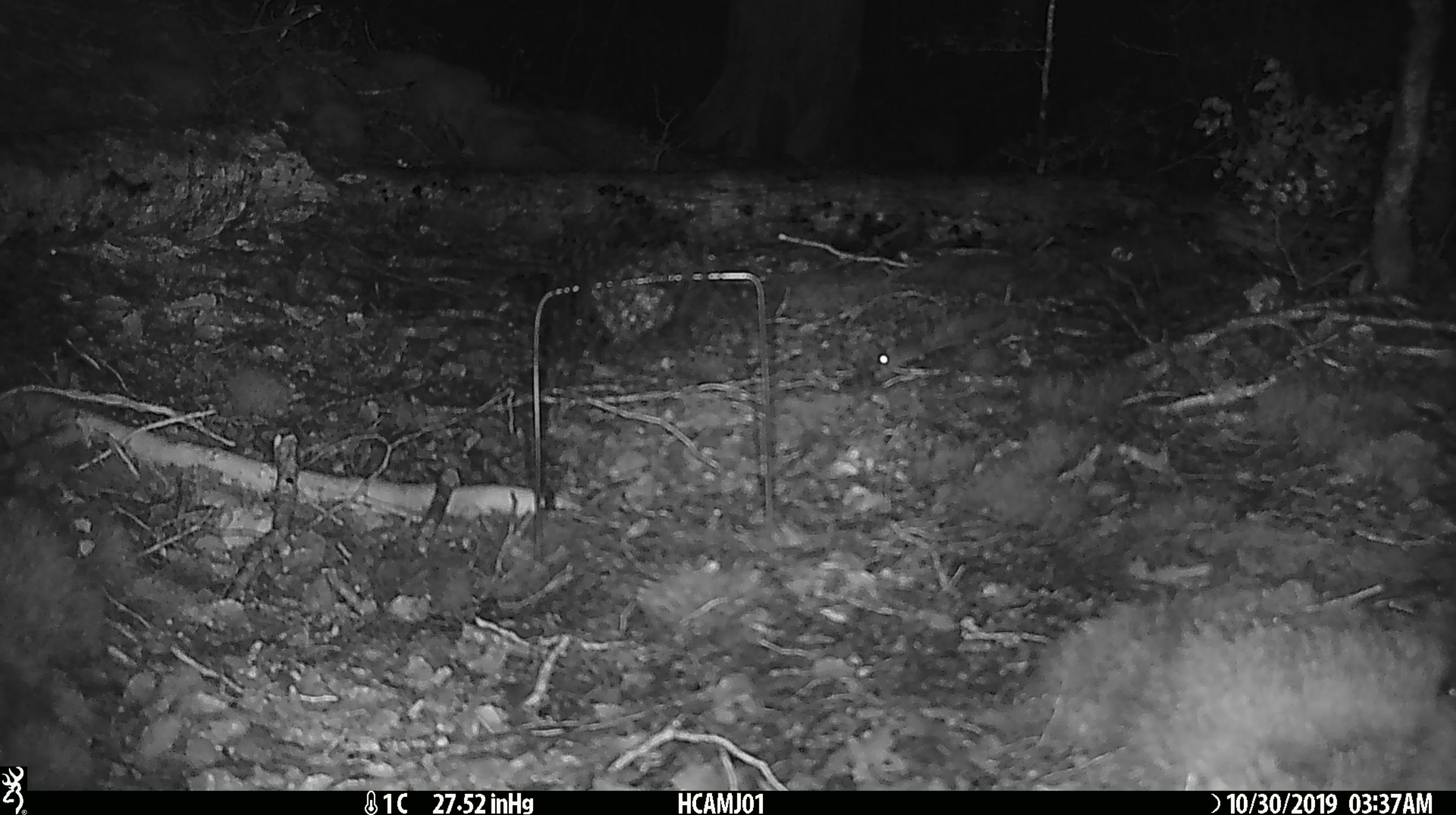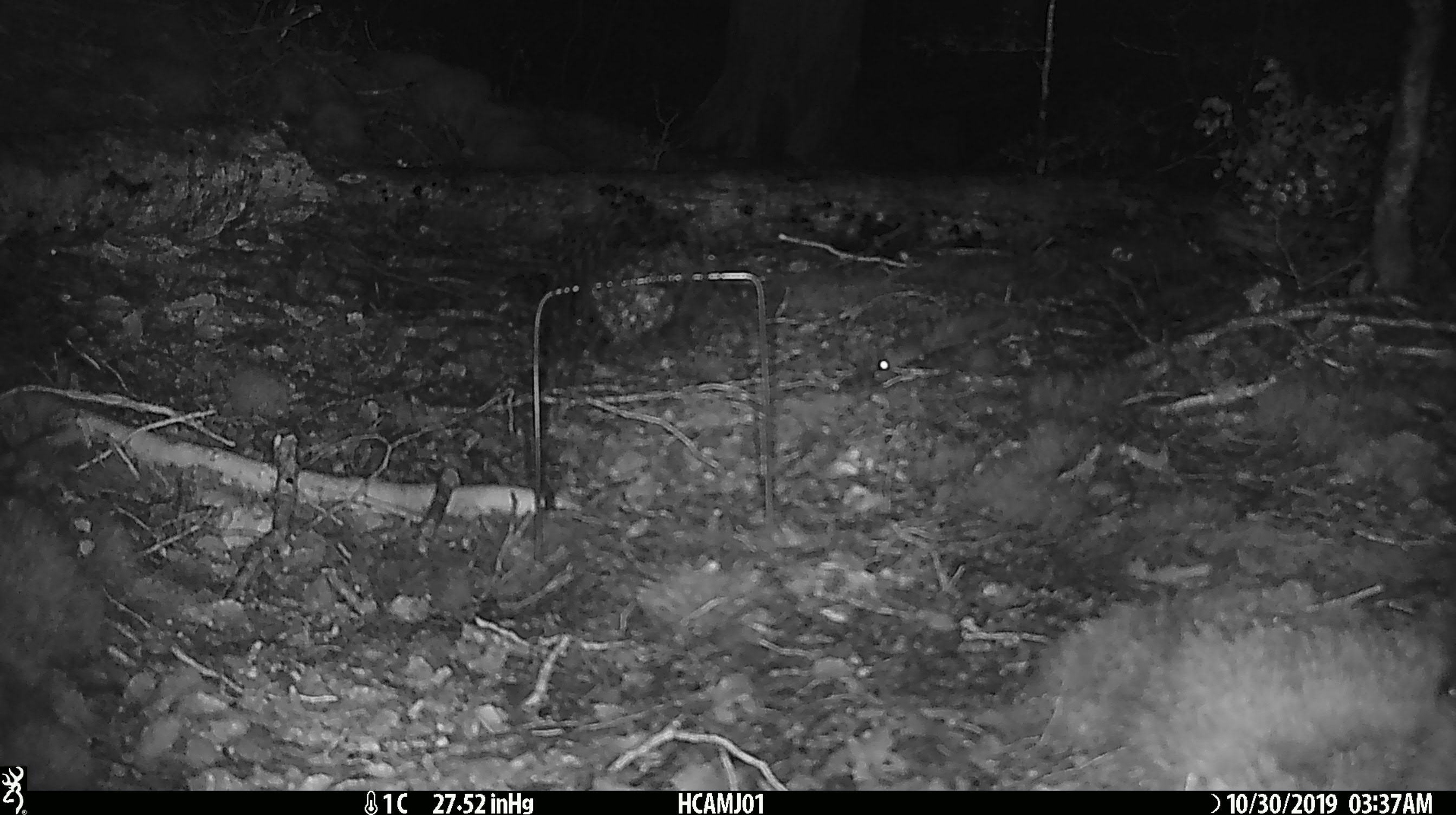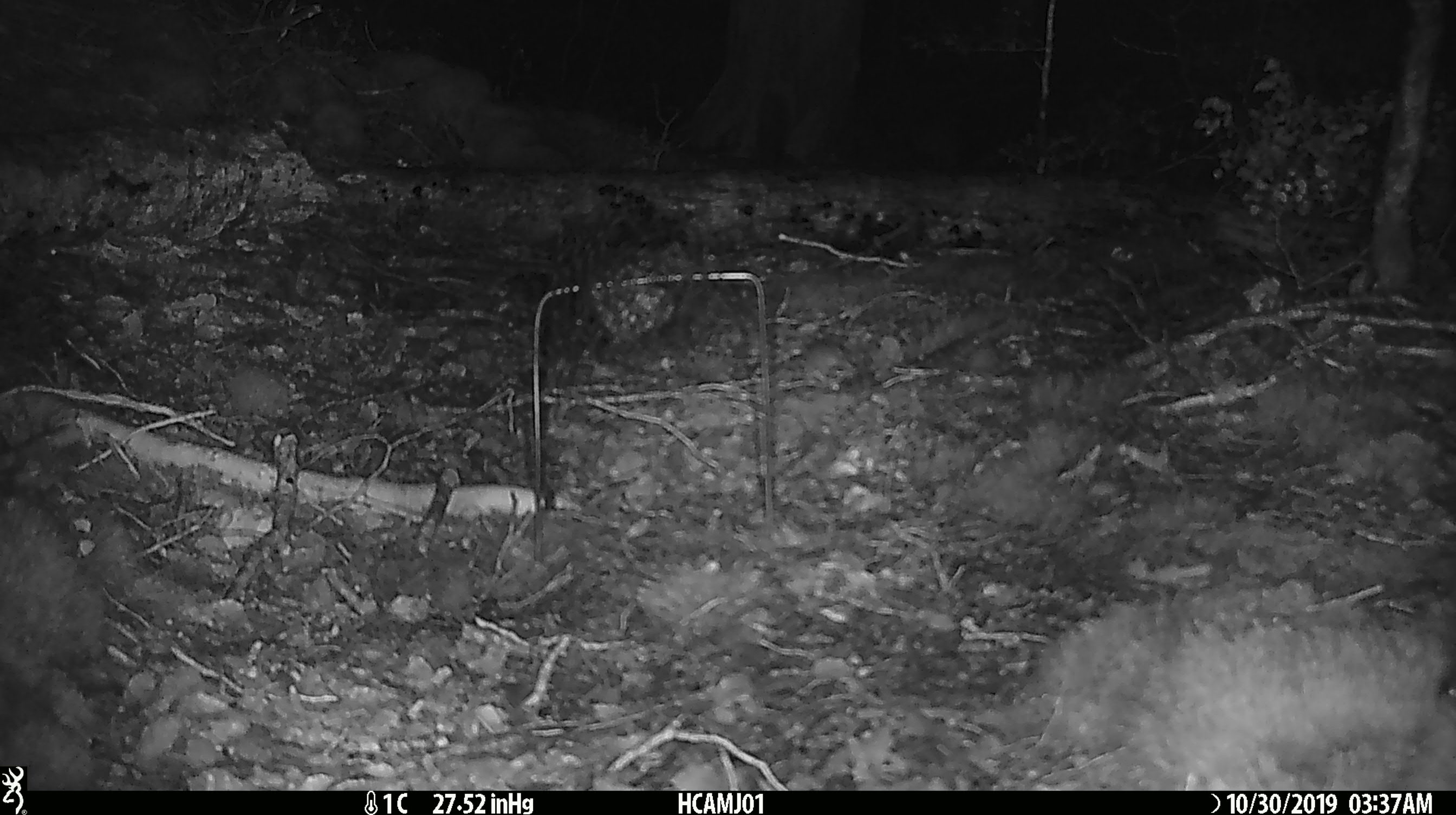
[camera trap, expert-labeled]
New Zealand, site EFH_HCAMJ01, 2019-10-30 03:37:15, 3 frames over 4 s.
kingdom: Animalia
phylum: Chordata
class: Mammalia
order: Rodentia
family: Muridae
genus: Mus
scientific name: Mus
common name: mouse